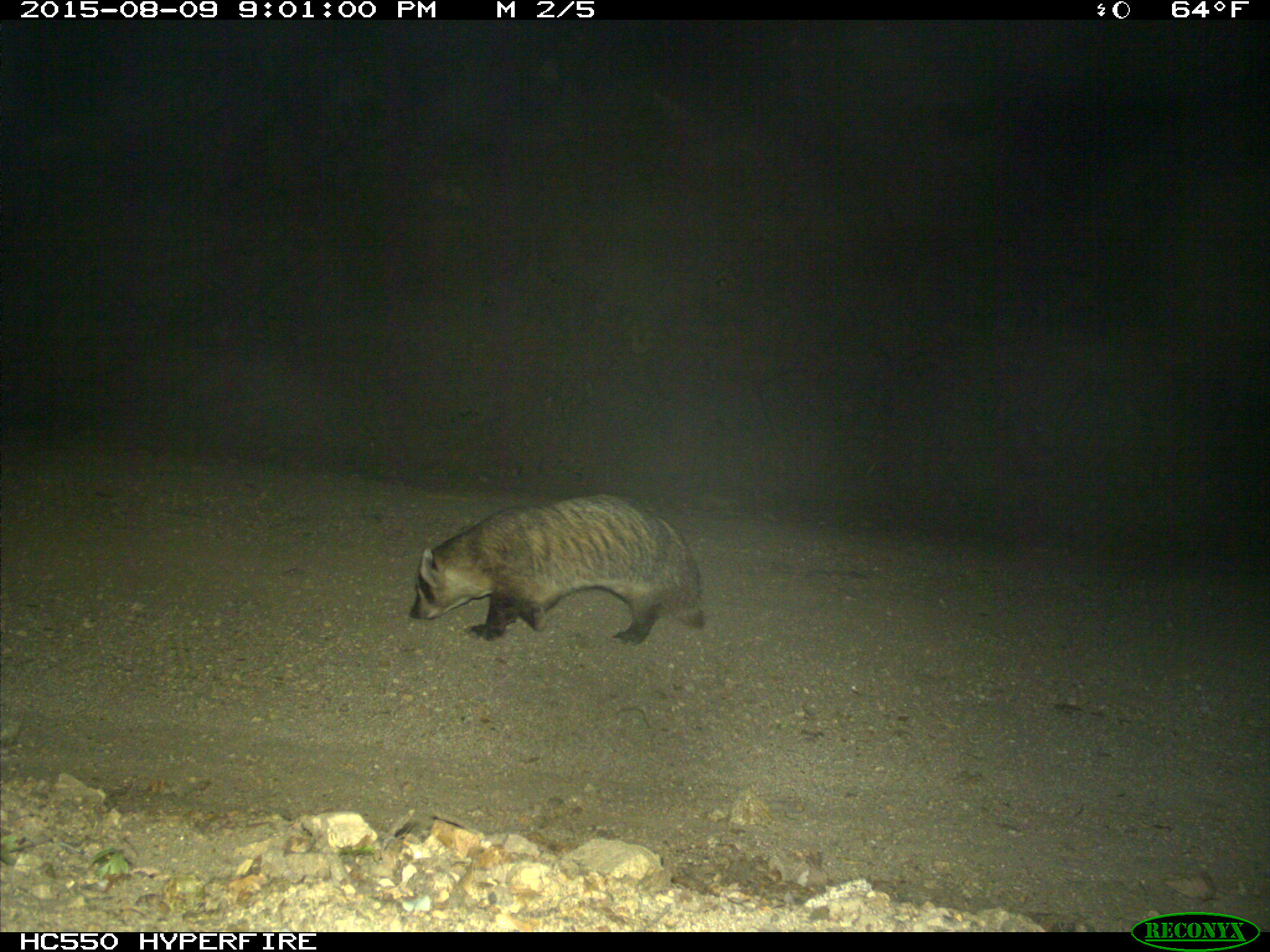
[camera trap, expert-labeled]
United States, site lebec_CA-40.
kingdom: Animalia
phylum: Chordata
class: Mammalia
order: Carnivora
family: Mustelidae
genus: Meles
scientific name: Meles meles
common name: european badger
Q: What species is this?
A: Meles meles (european badger).